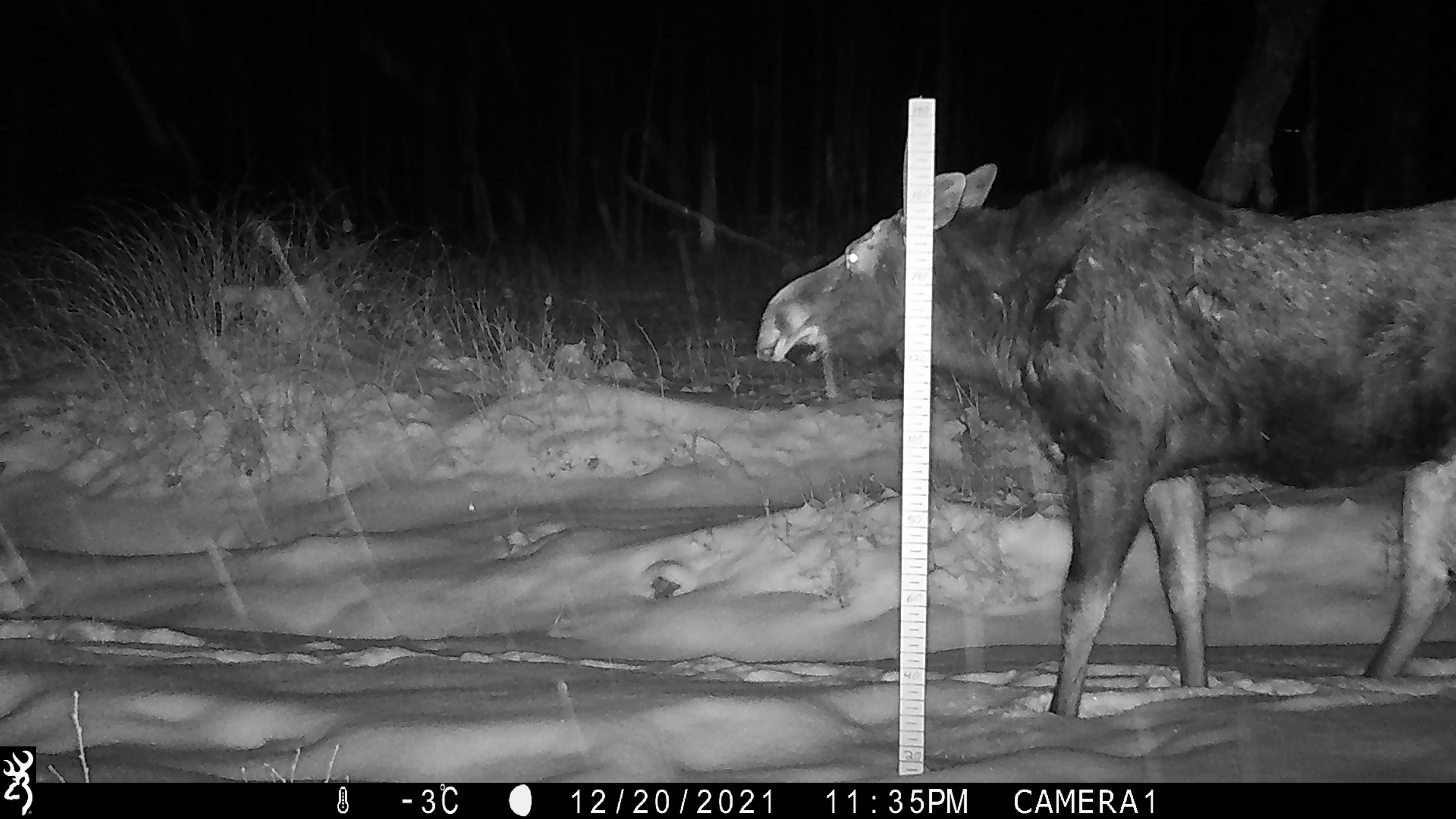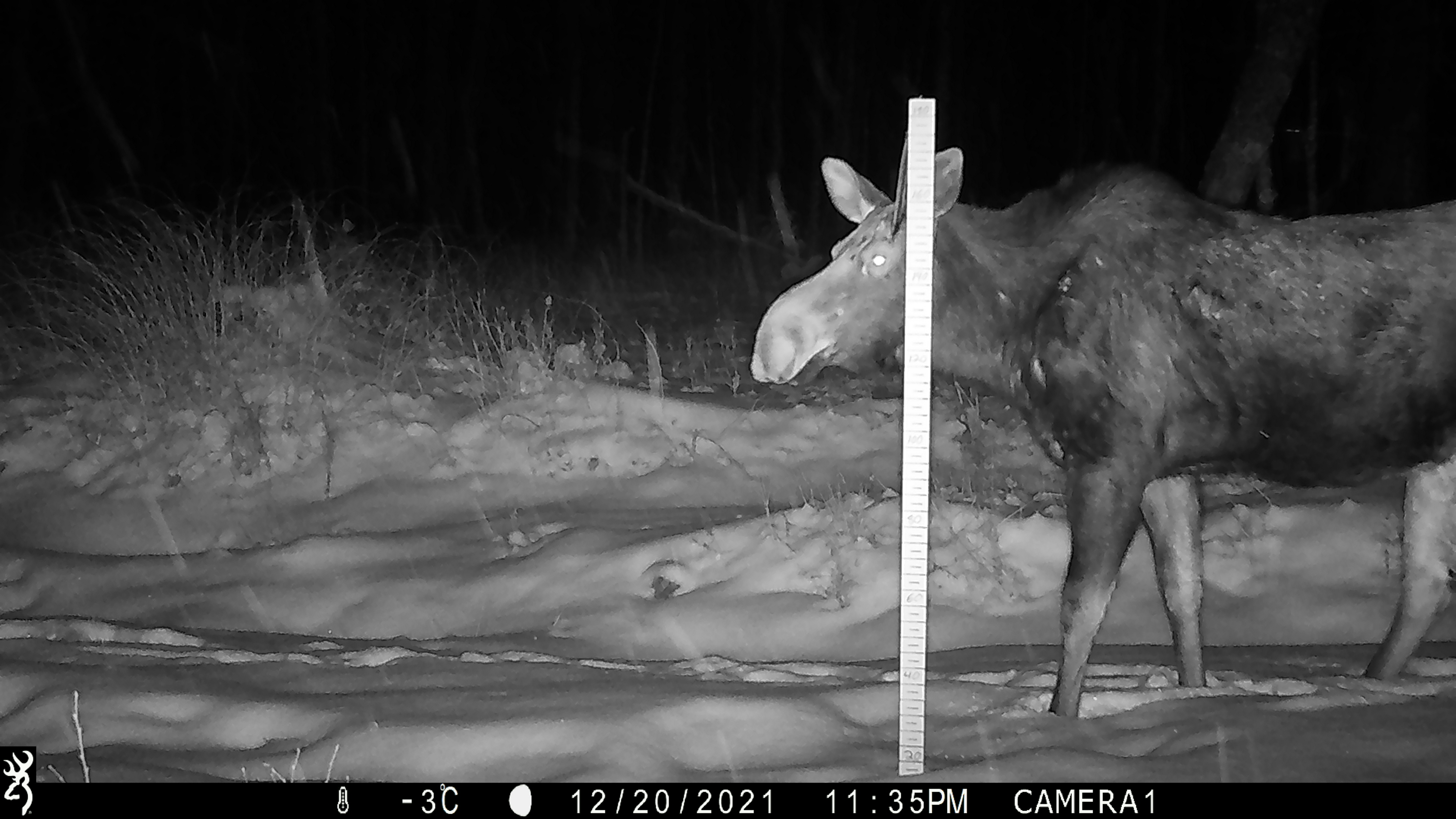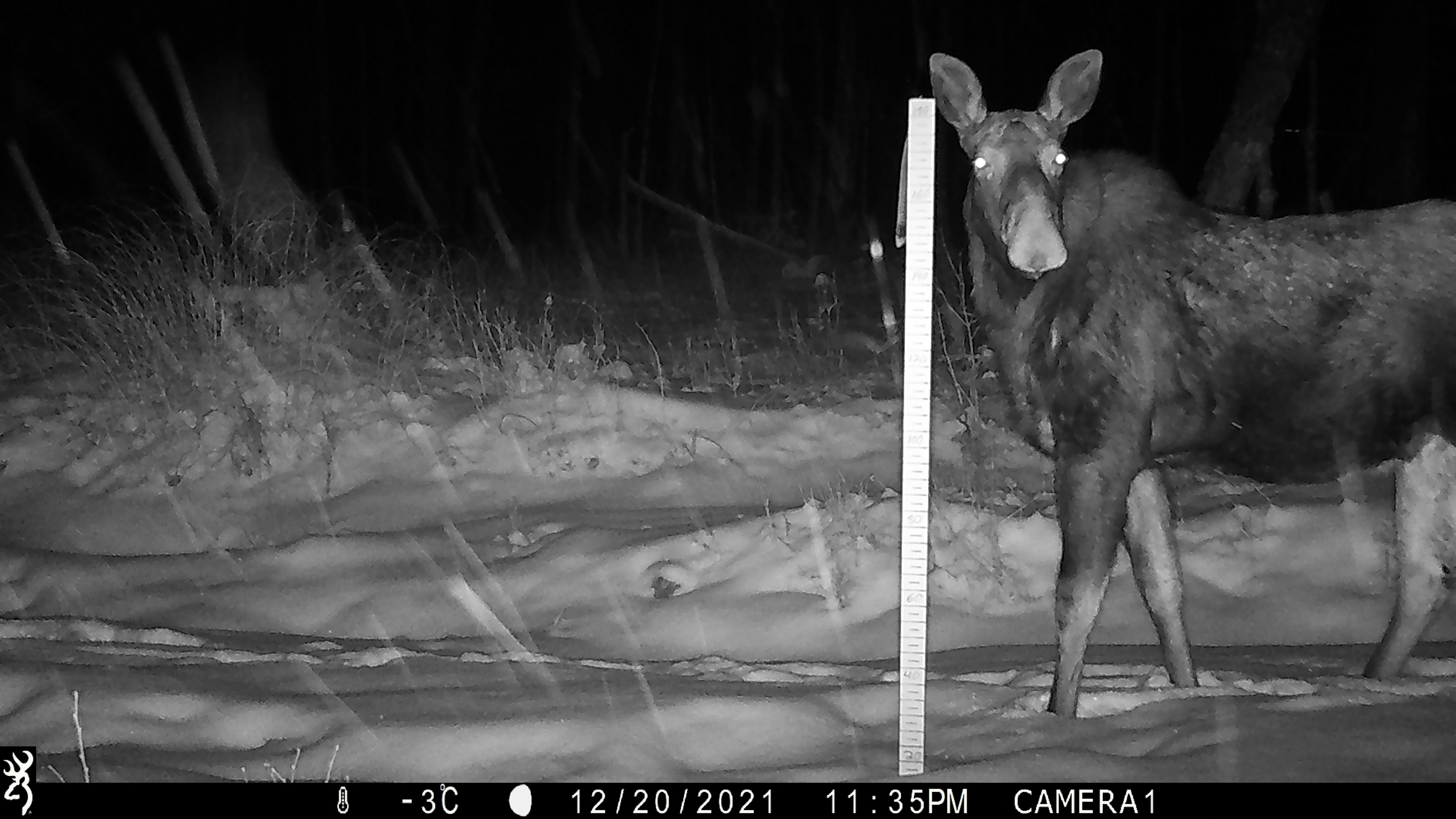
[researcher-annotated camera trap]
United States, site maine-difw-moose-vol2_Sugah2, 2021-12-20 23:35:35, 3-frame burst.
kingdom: Animalia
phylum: Chordata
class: Mammalia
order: Artiodactyla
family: Cervidae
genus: Alces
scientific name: Alces alces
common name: moose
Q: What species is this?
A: Moose (Alces alces).